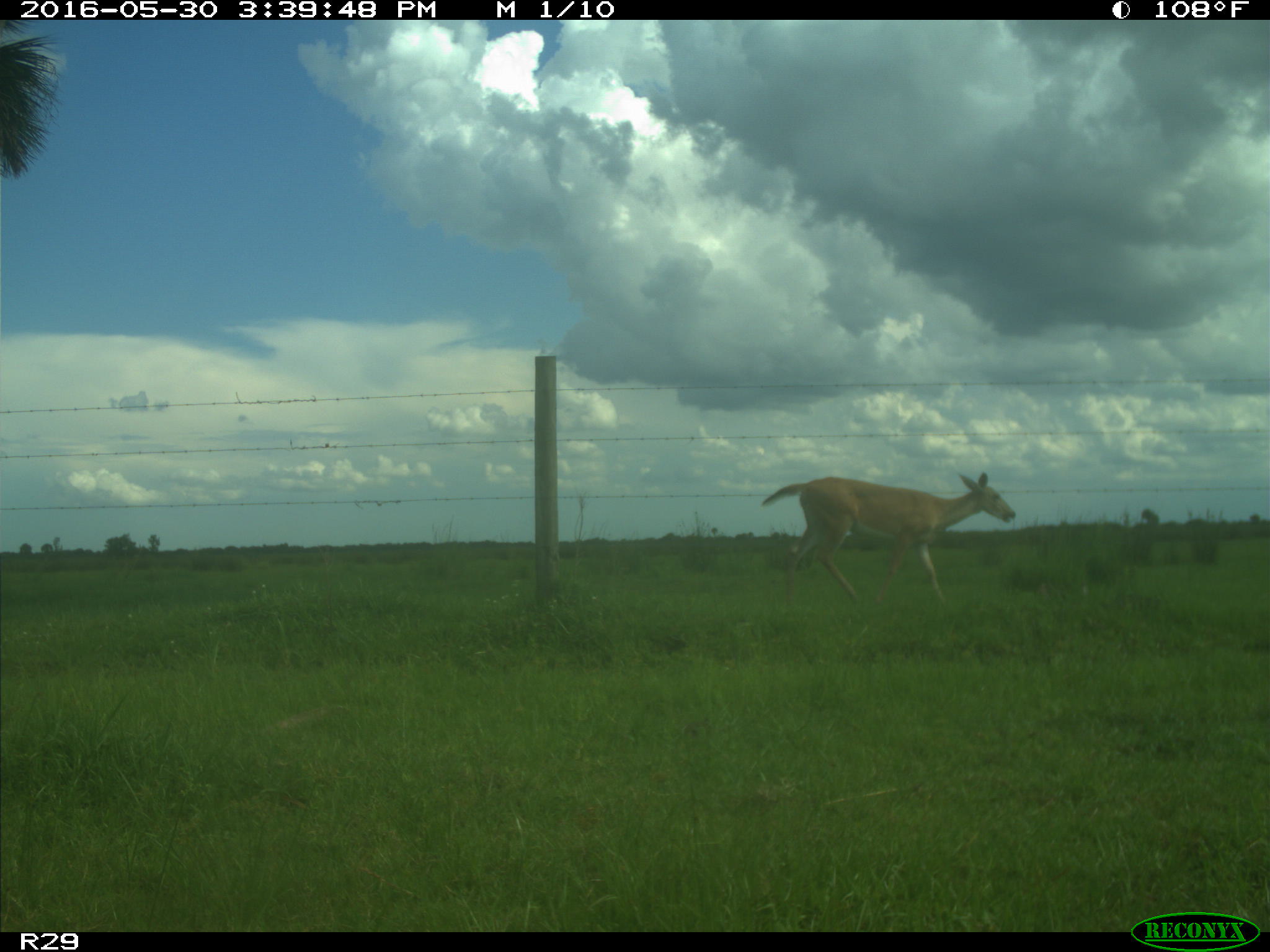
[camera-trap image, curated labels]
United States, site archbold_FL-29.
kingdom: Animalia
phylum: Chordata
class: Mammalia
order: Artiodactyla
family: Cervidae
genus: Odocoileus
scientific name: Odocoileus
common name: deer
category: unidentified deer